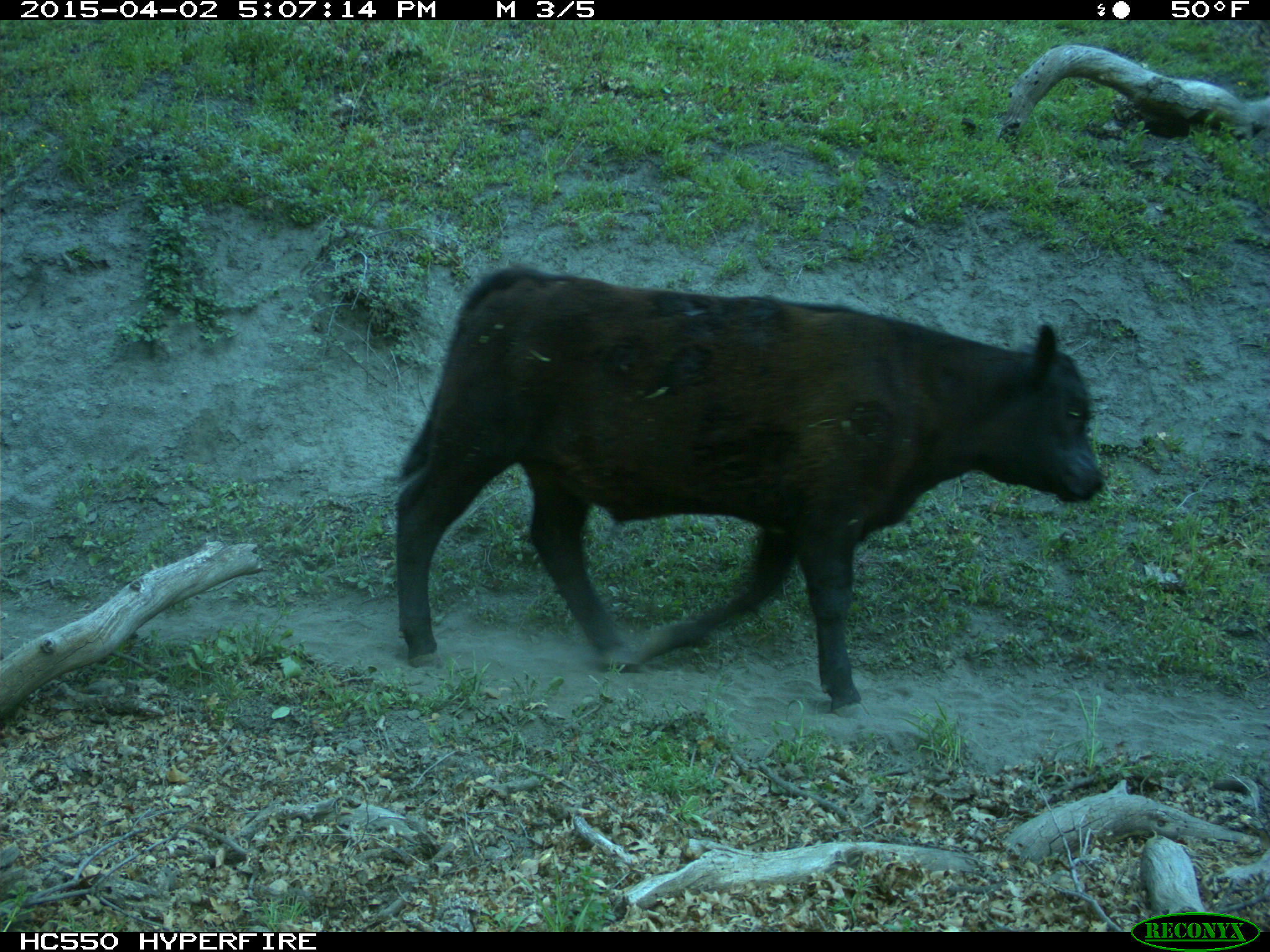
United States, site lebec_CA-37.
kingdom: Animalia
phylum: Chordata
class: Mammalia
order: Artiodactyla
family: Bovidae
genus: Bos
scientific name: Bos taurus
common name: domestic cow